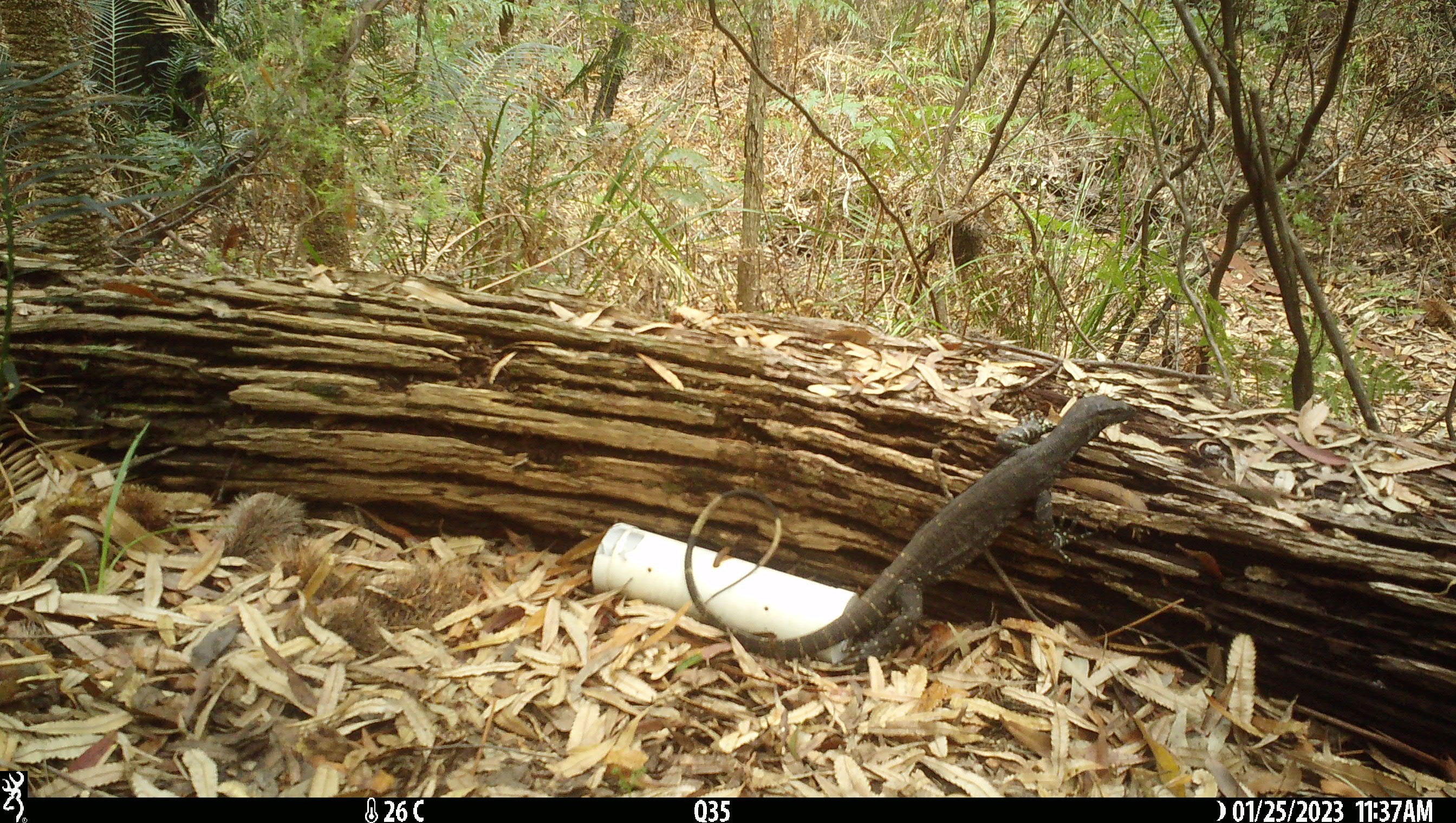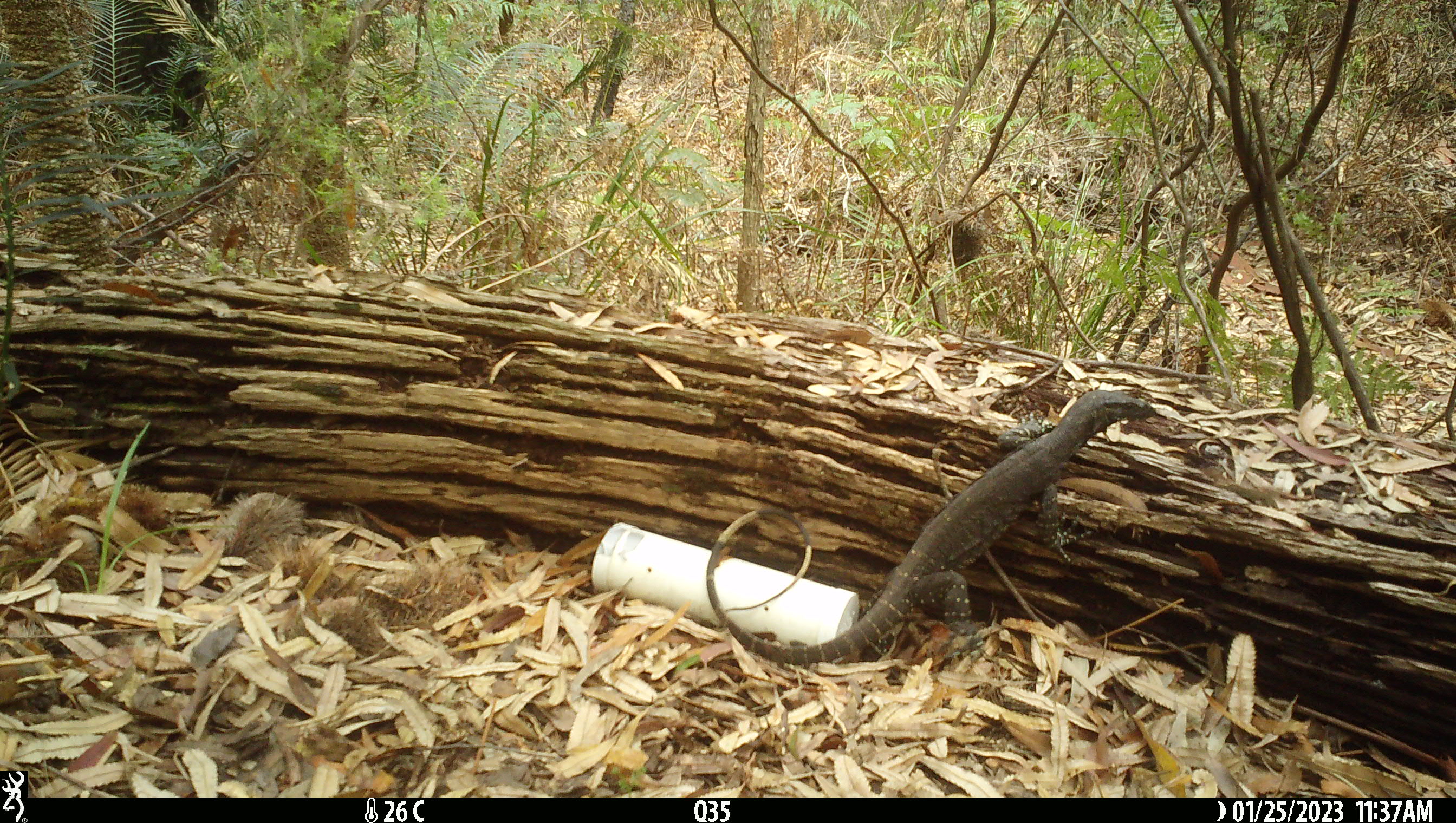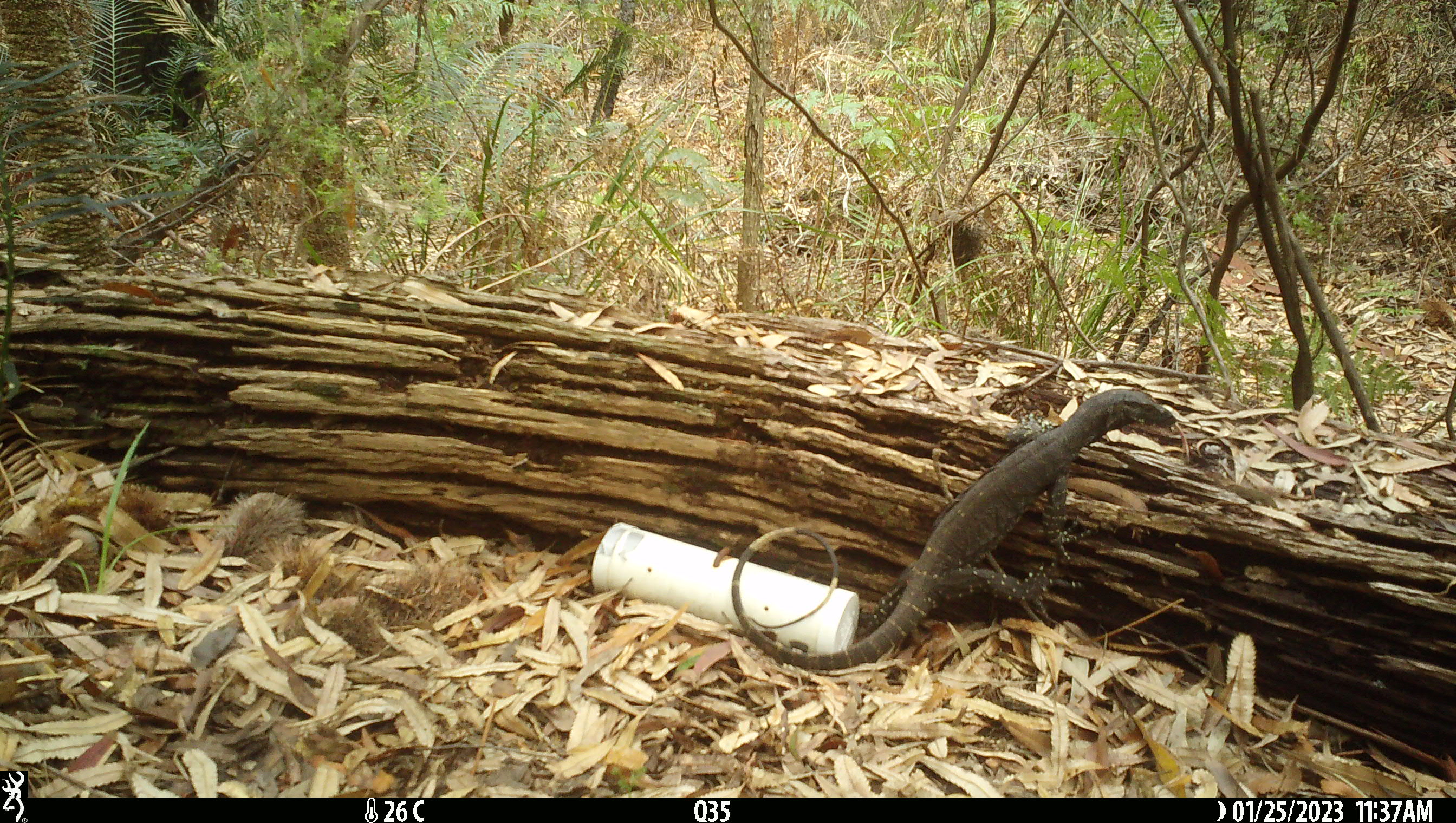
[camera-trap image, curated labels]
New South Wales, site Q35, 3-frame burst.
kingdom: Animalia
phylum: Chordata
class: Reptilia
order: Squamata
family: Varanidae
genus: Varanus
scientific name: Varanus varius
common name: lace monitor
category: goanna